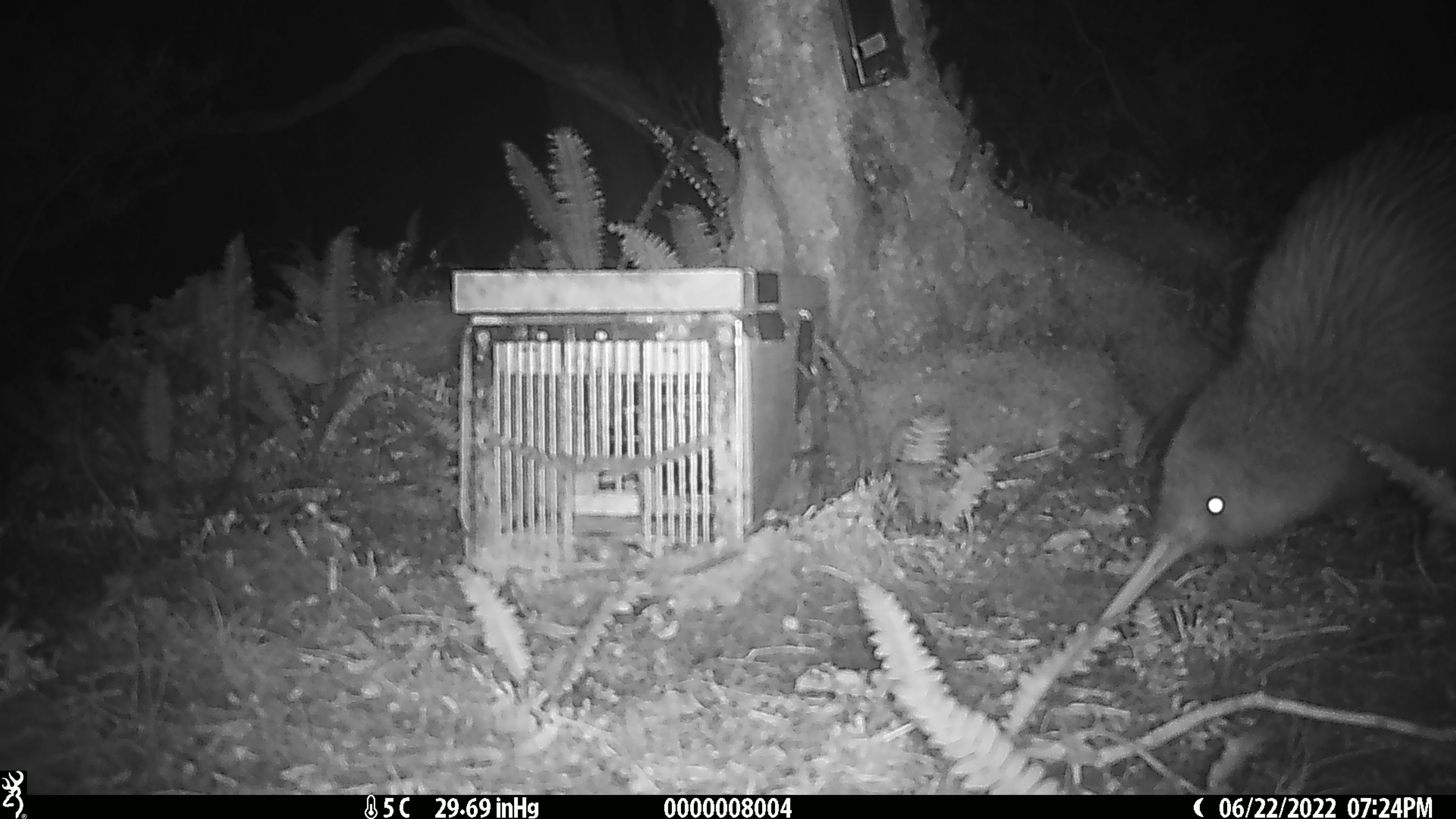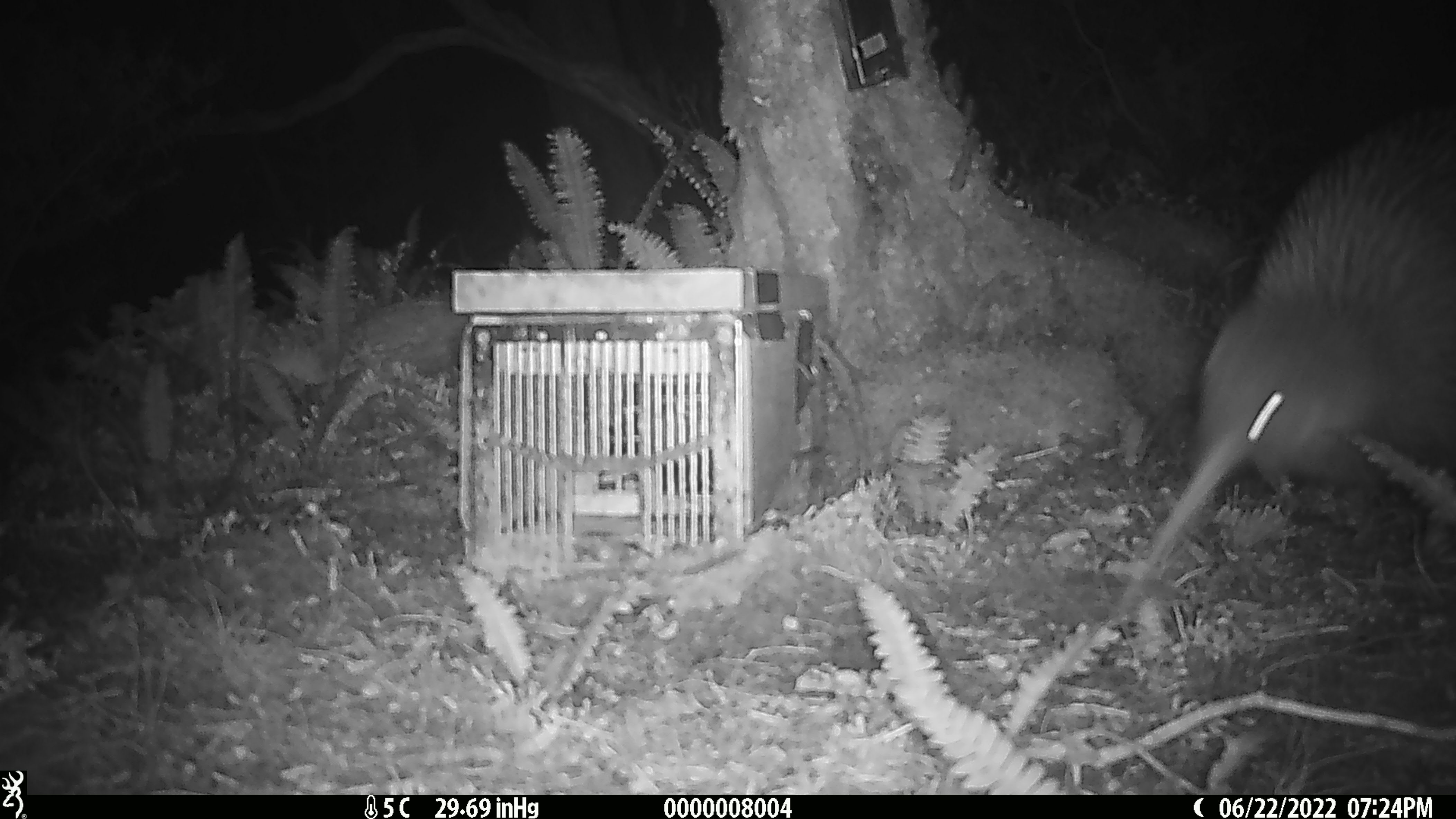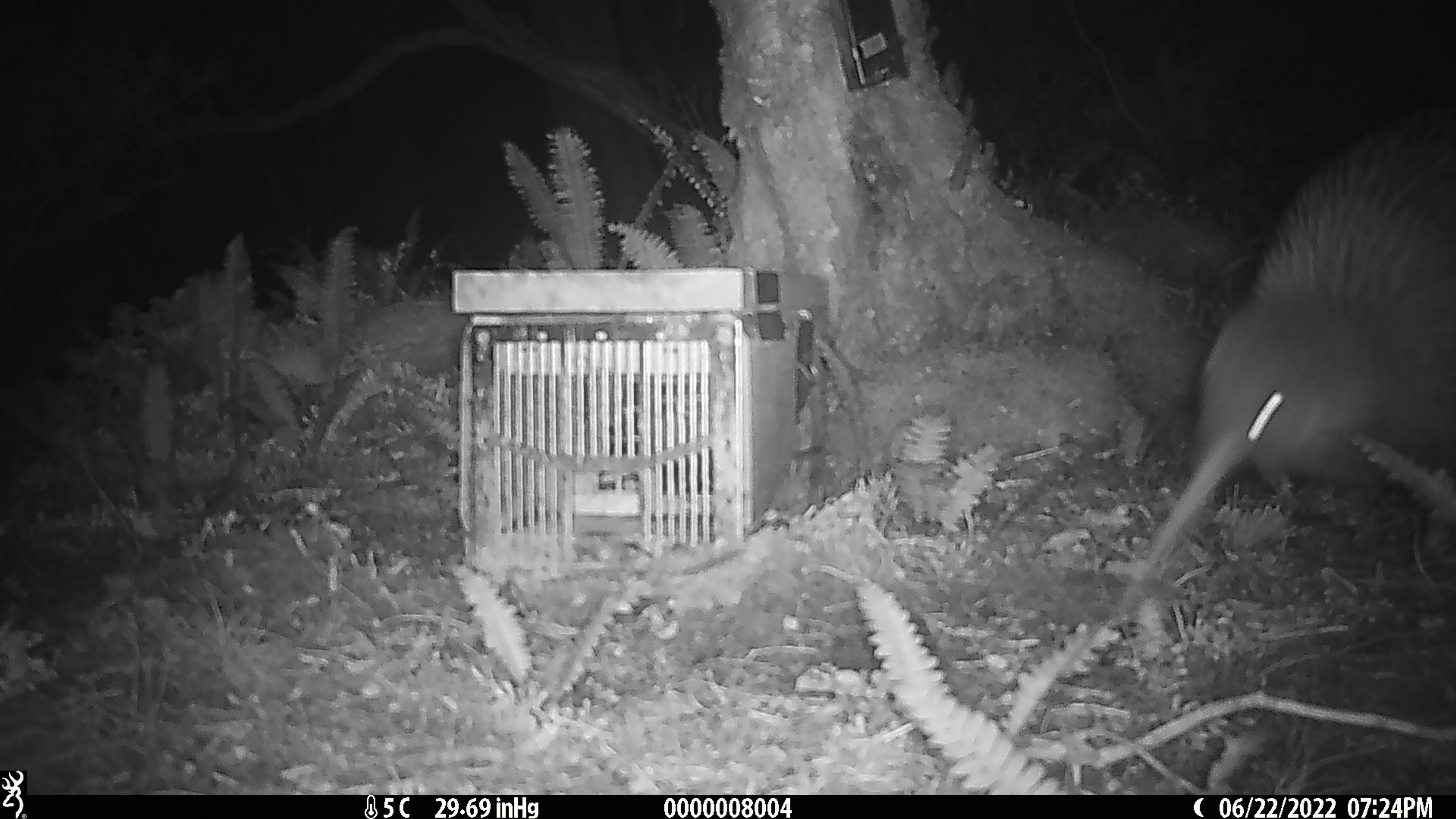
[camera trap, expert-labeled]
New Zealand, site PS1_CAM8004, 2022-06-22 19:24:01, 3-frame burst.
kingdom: Animalia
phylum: Chordata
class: Aves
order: Apterygiformes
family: Apterygidae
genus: Apteryx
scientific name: Apteryx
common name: kiwi